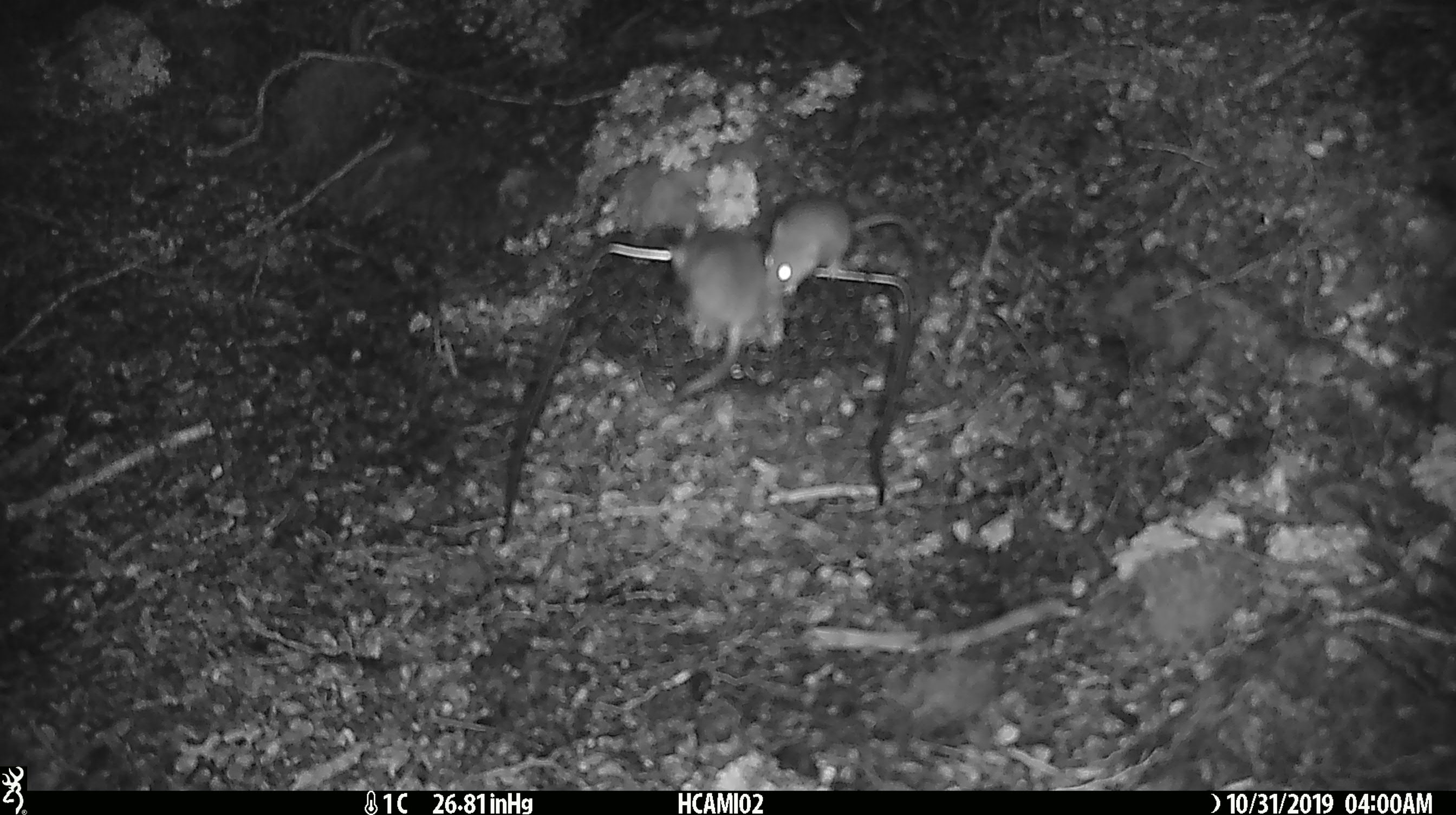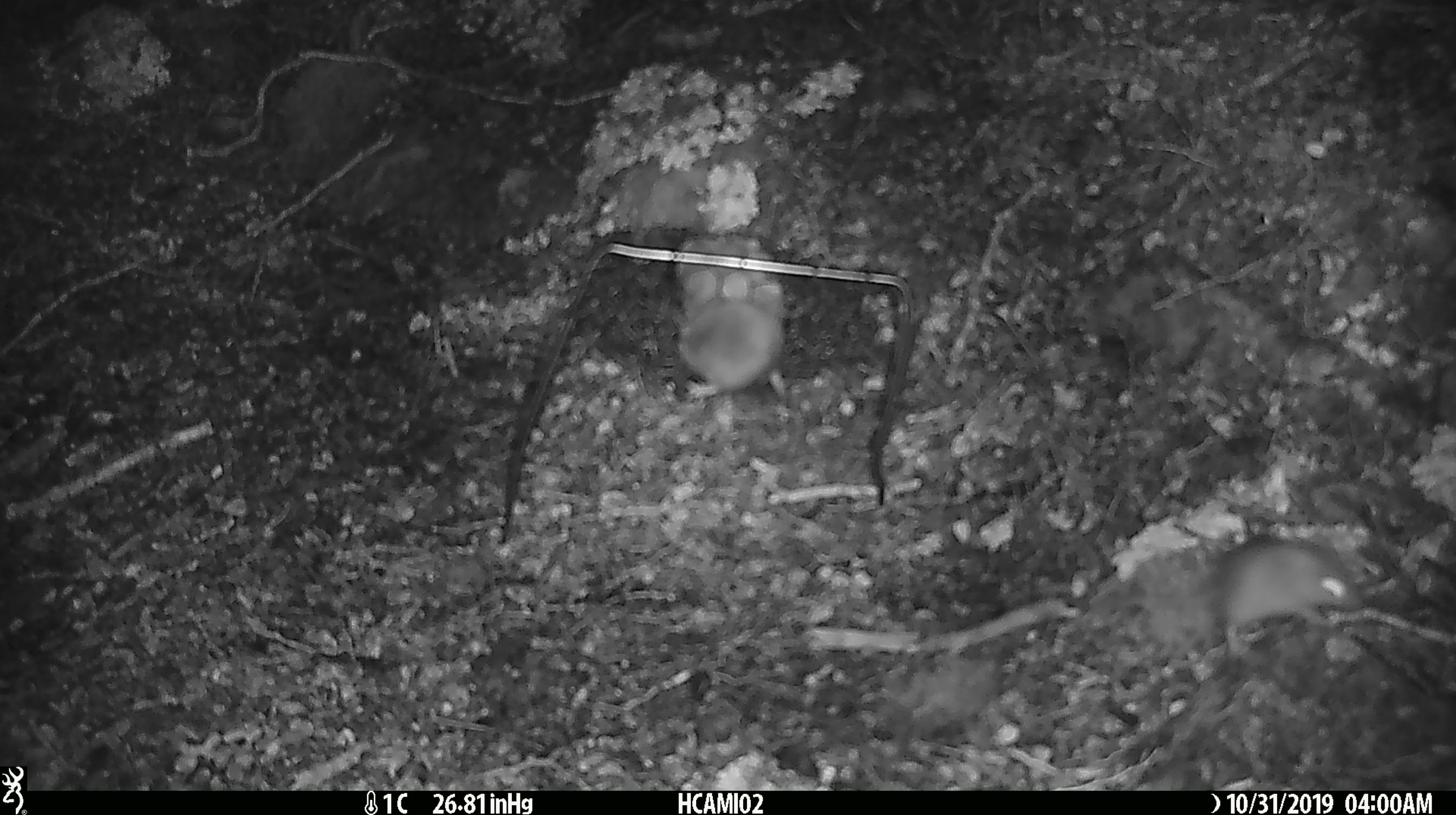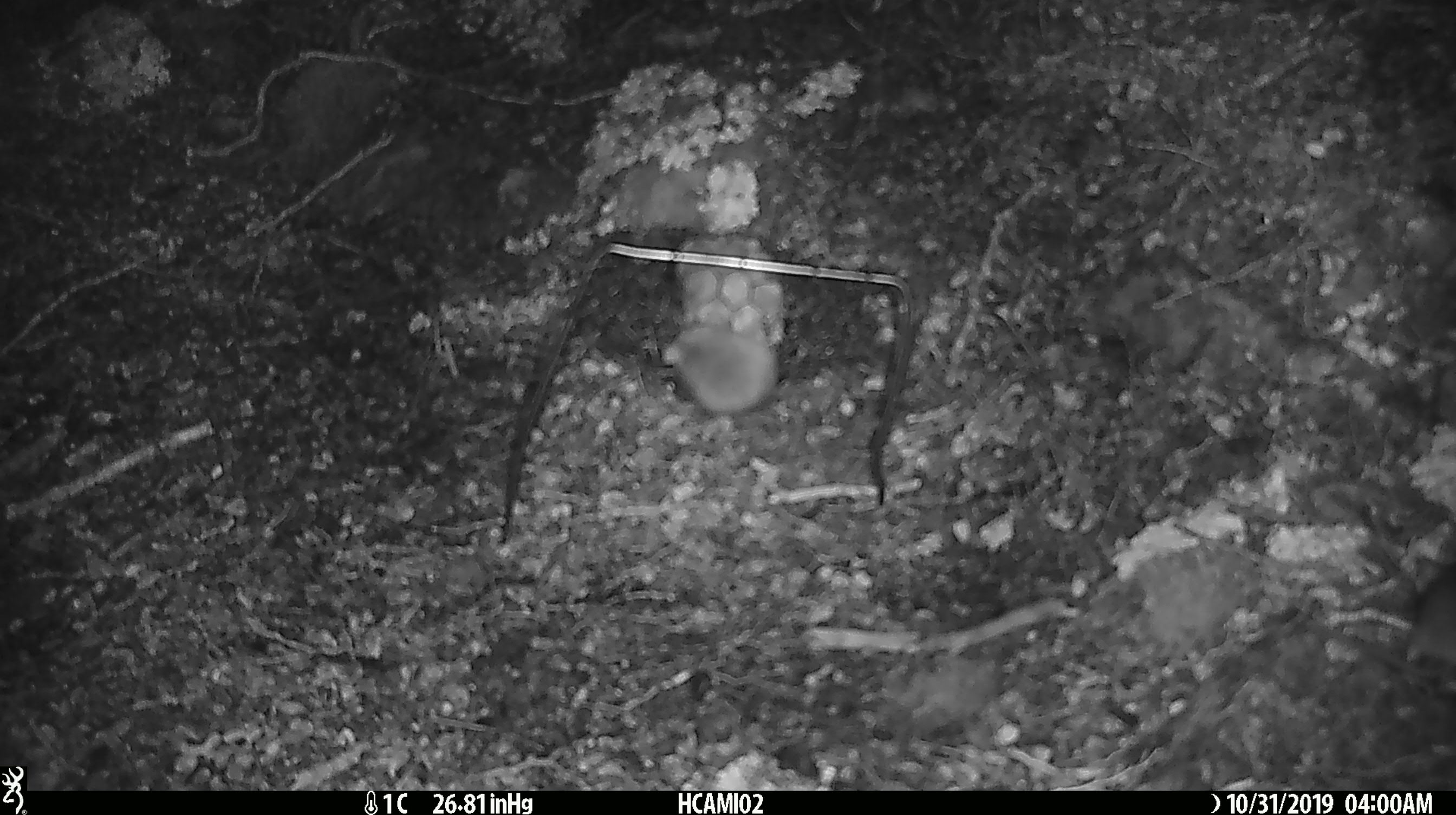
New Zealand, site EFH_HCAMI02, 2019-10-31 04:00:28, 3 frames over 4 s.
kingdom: Animalia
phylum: Chordata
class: Mammalia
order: Rodentia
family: Muridae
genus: Mus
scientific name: Mus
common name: mouse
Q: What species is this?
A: Mouse (Mus).